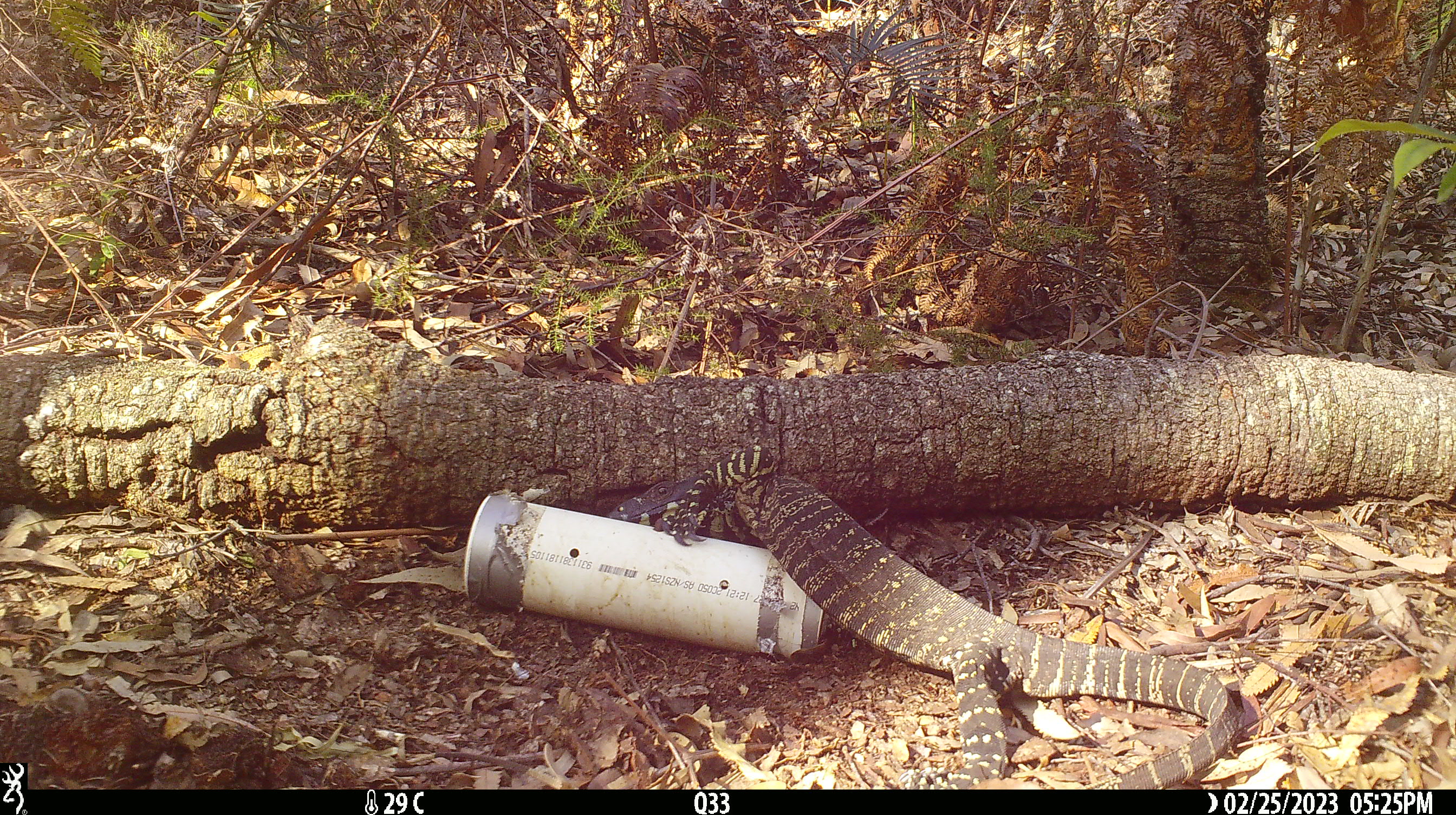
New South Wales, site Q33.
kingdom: Animalia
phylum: Chordata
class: Reptilia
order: Squamata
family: Varanidae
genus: Varanus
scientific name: Varanus varius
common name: lace monitor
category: goanna